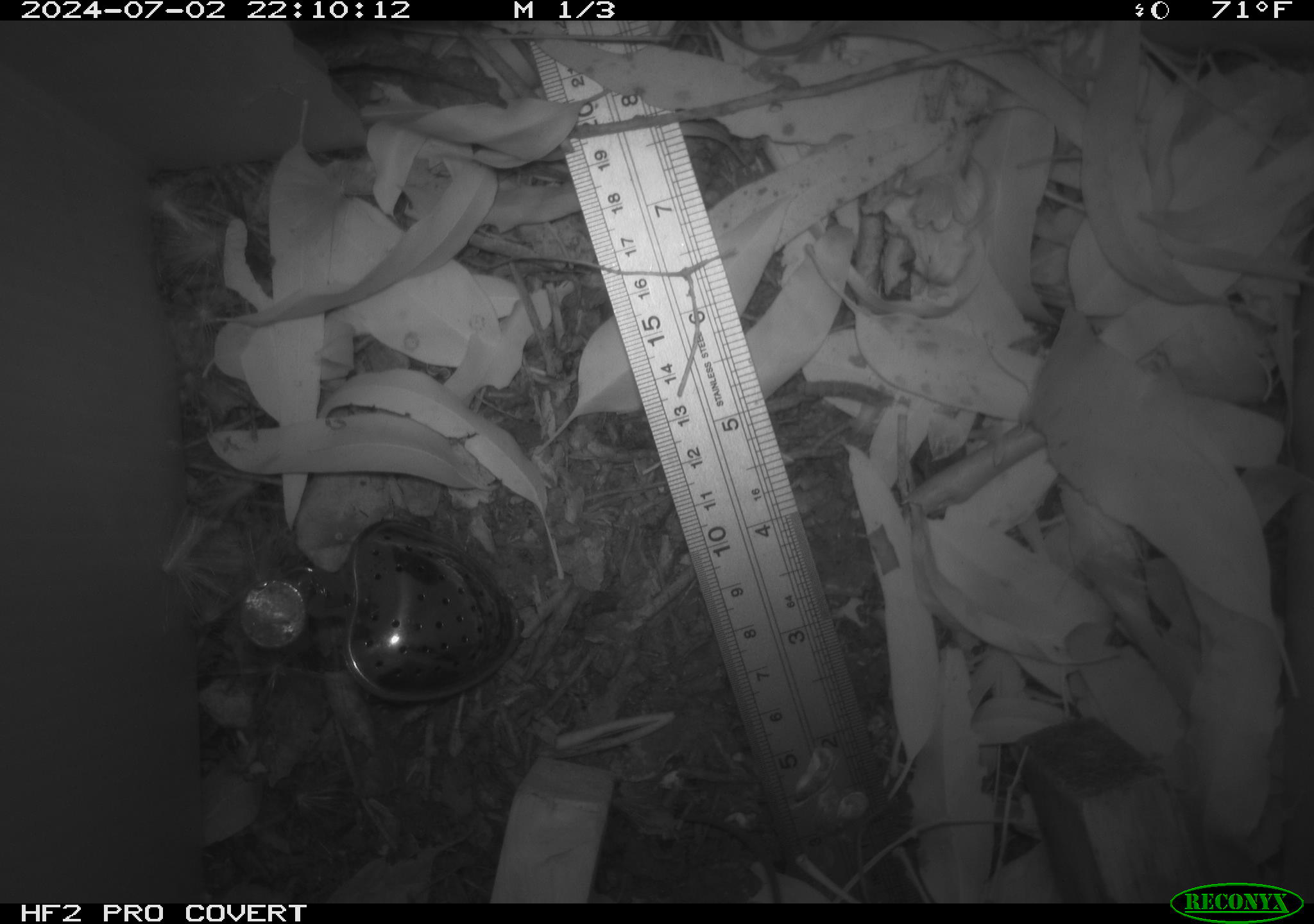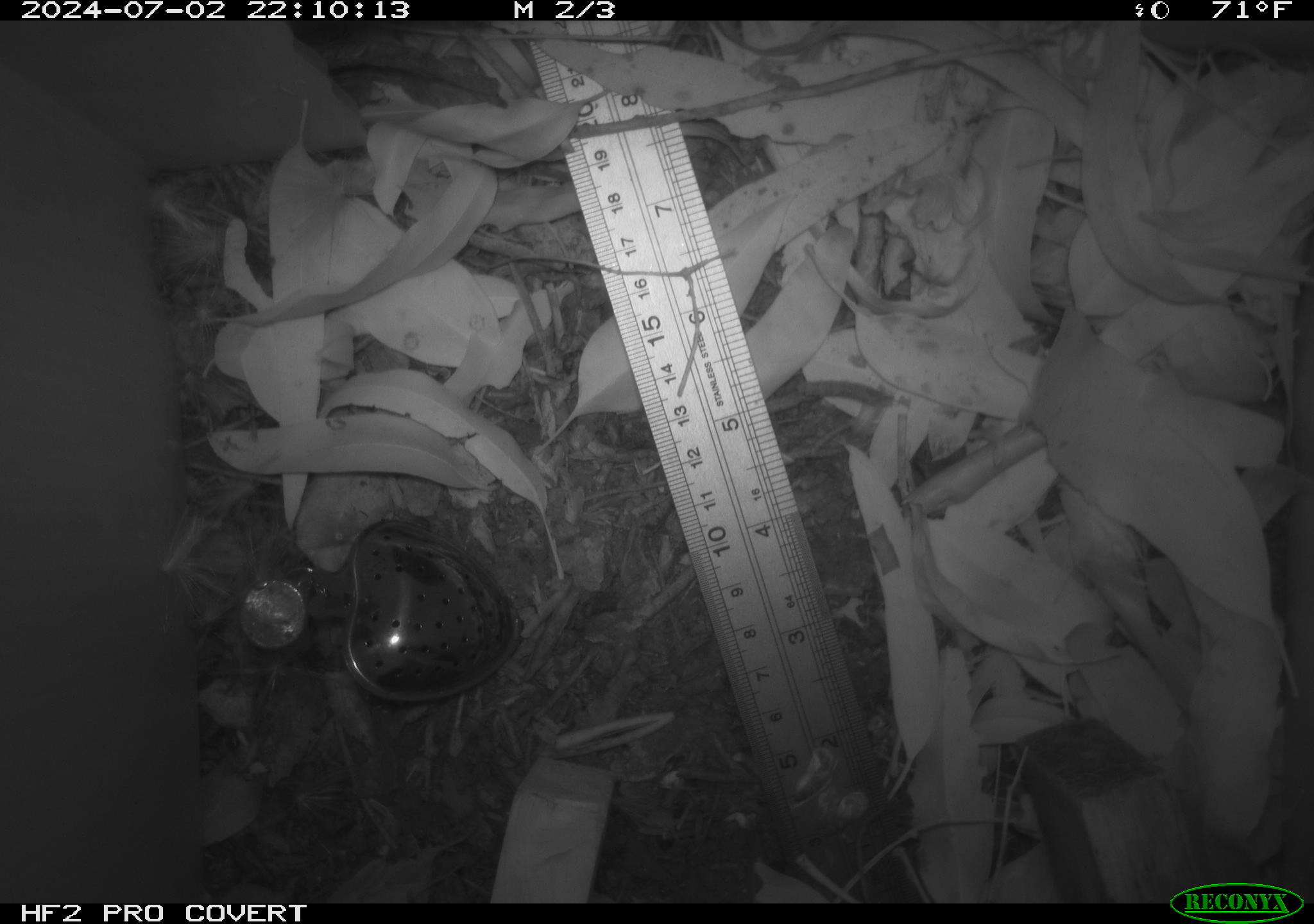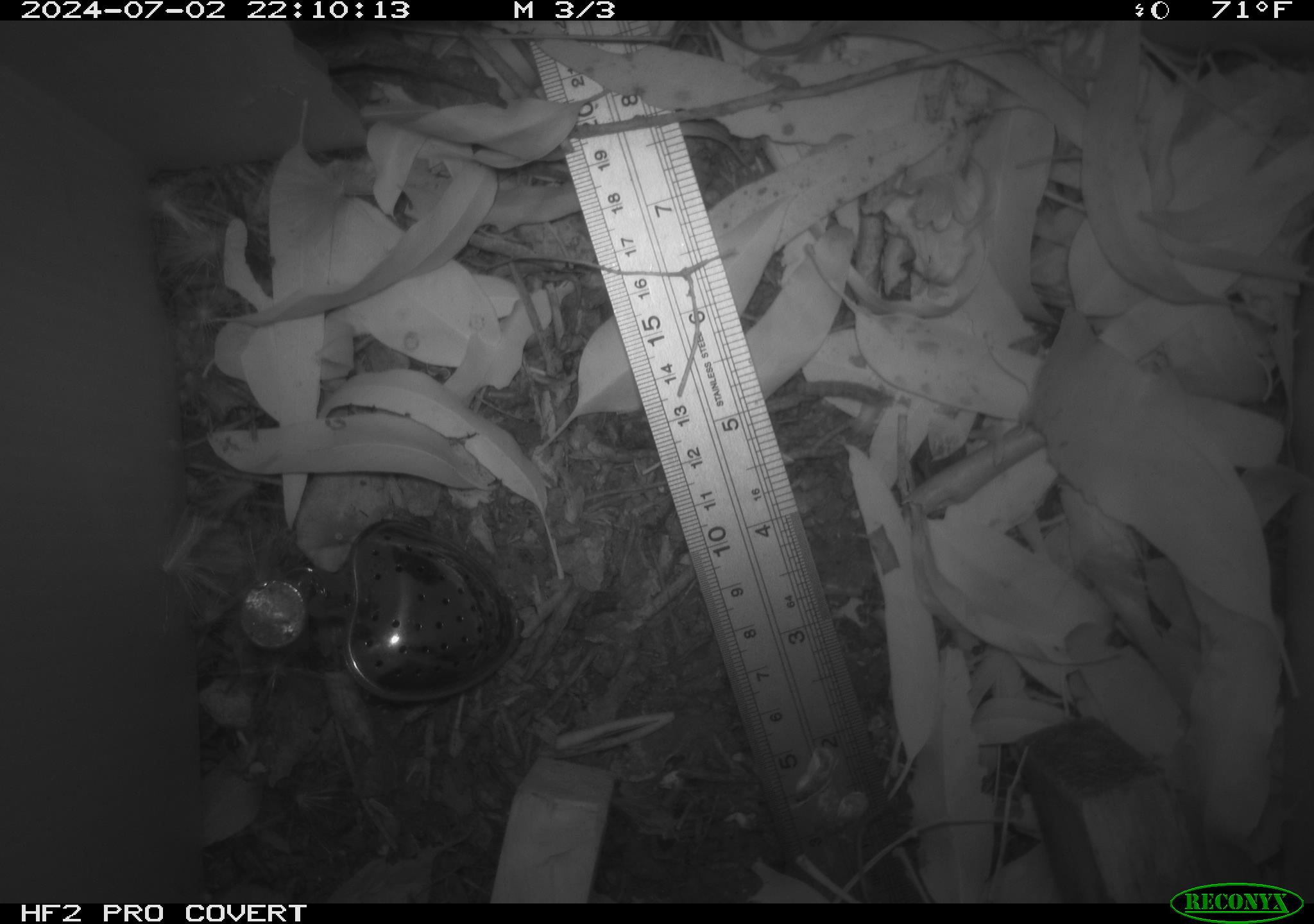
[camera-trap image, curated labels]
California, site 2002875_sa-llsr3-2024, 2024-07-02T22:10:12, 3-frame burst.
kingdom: Animalia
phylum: Chordata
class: Mammalia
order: Rodentia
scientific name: Rodentia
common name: mouse species